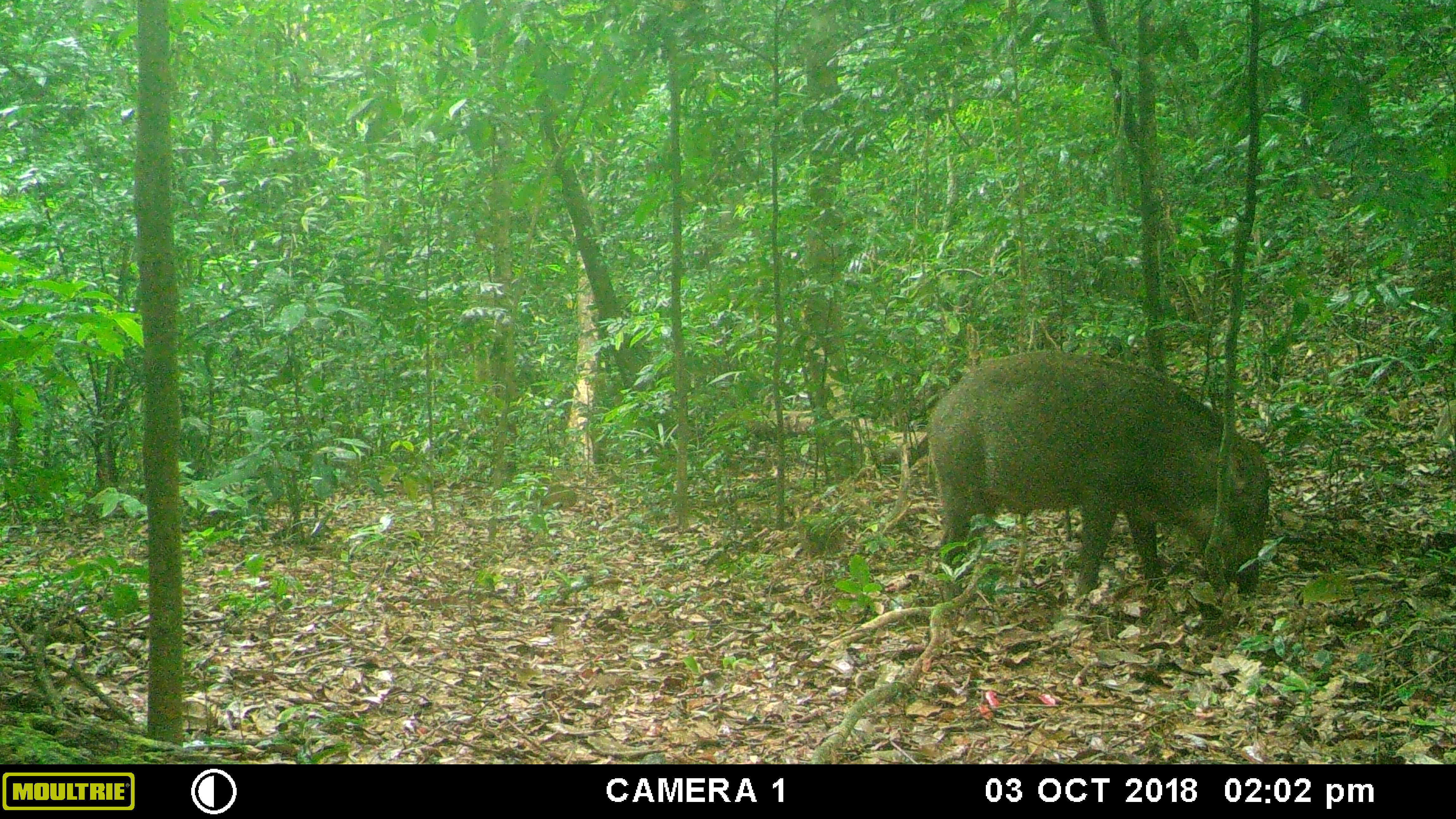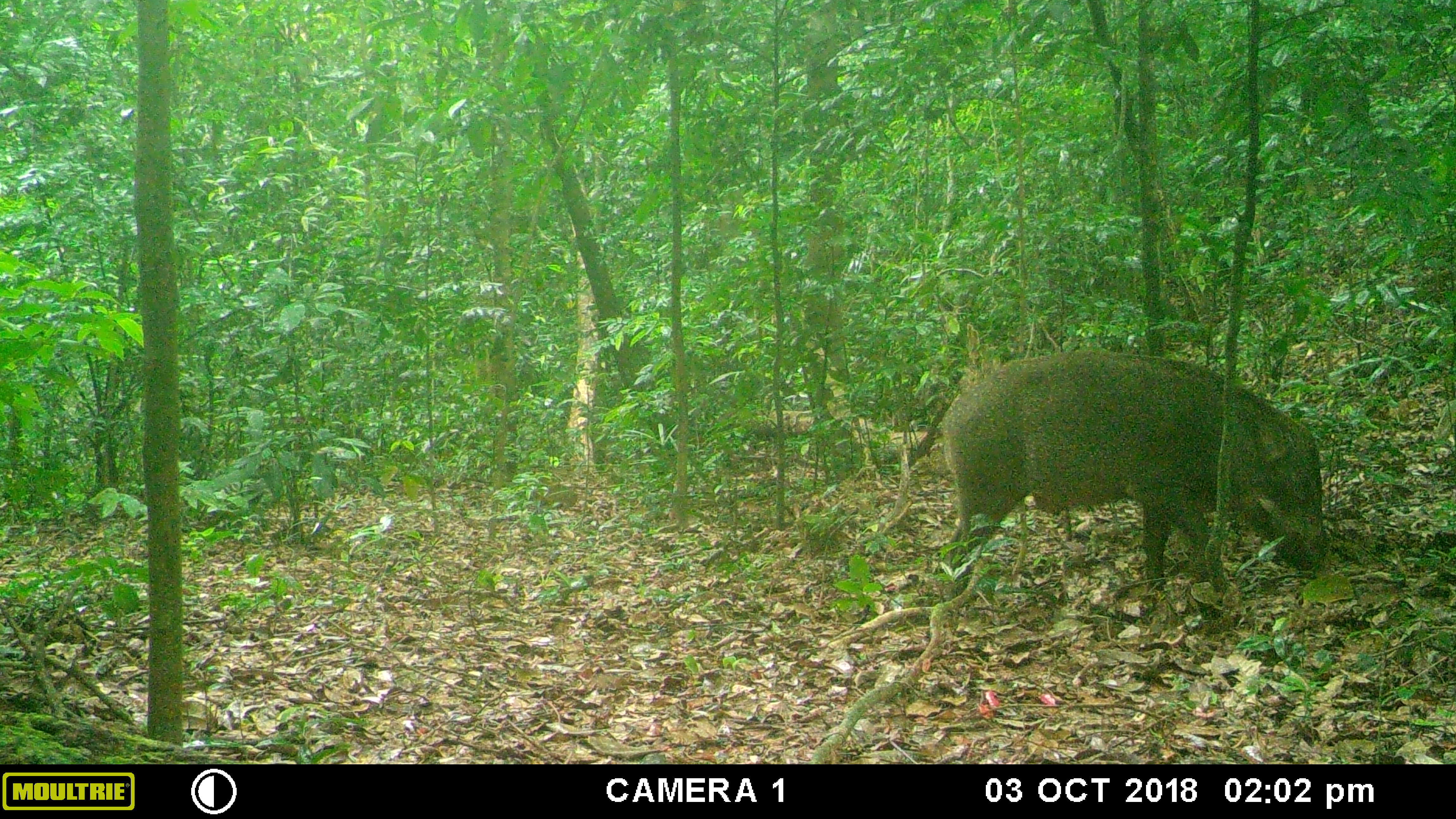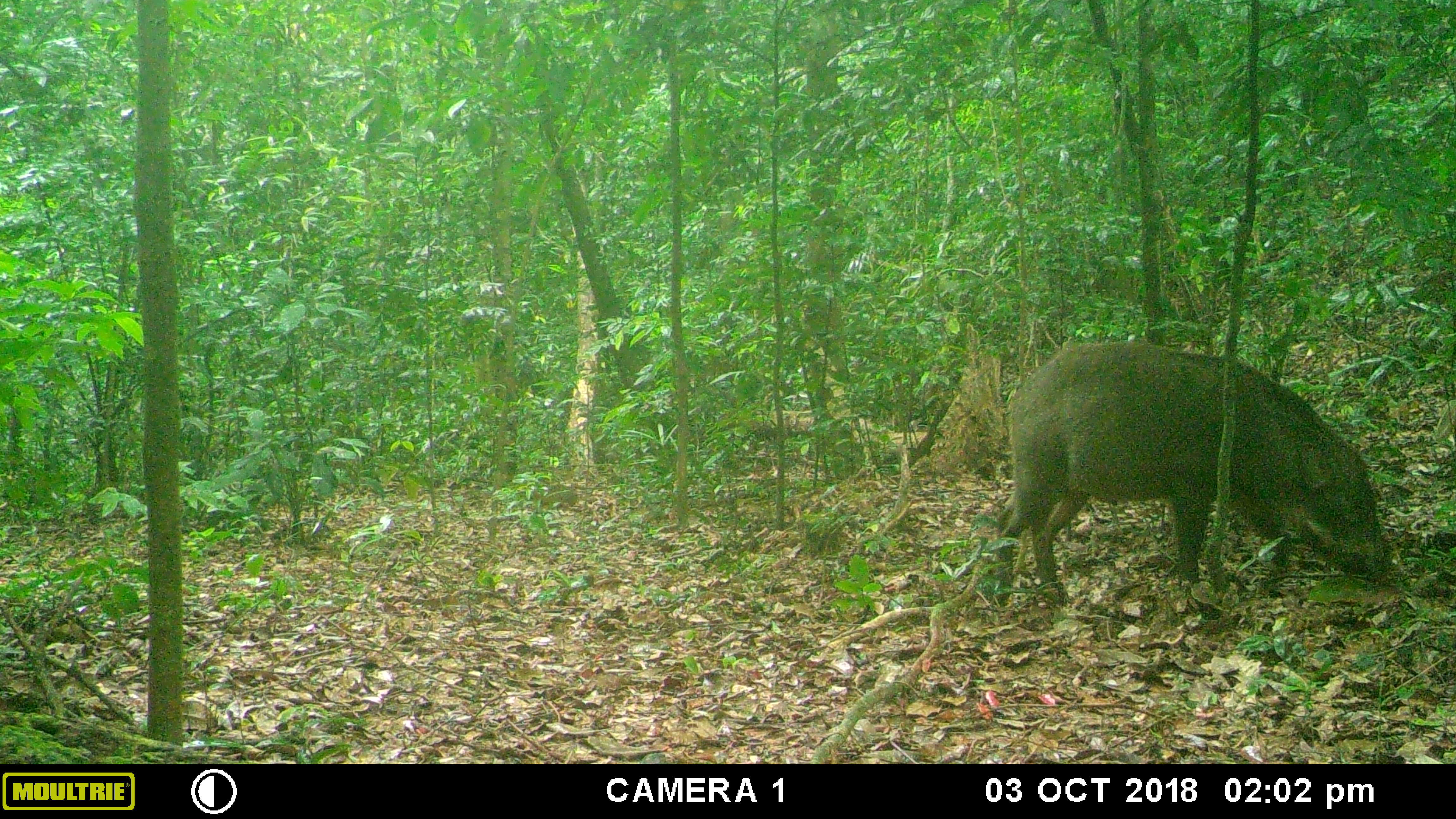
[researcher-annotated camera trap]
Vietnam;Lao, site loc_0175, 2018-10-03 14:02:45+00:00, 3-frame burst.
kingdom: Animalia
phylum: Chordata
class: Mammalia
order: Artiodactyla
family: Suidae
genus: Sus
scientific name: Sus scrofa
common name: eurasian wild pig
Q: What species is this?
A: Eurasian wild pig (Sus scrofa).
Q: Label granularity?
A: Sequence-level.